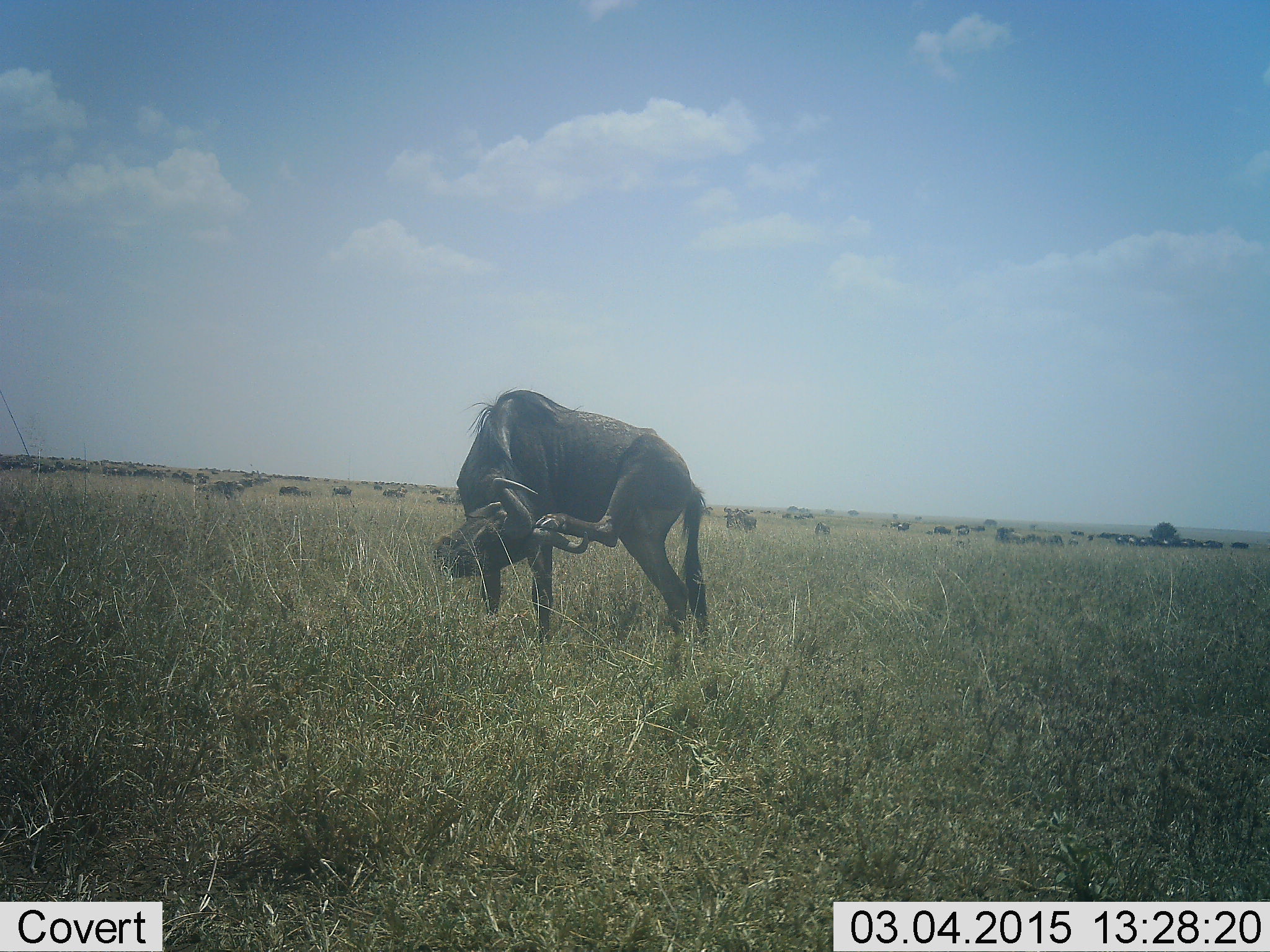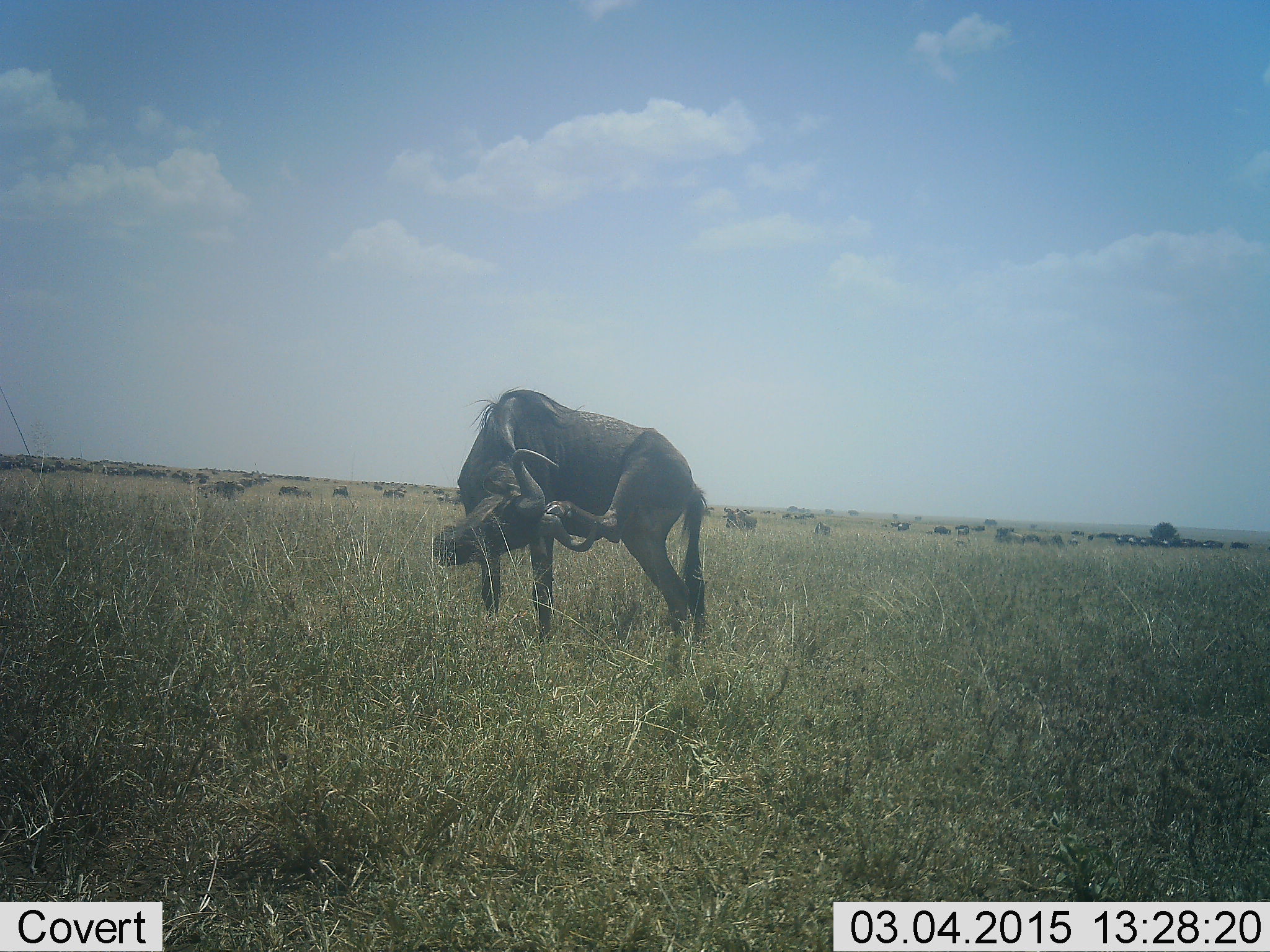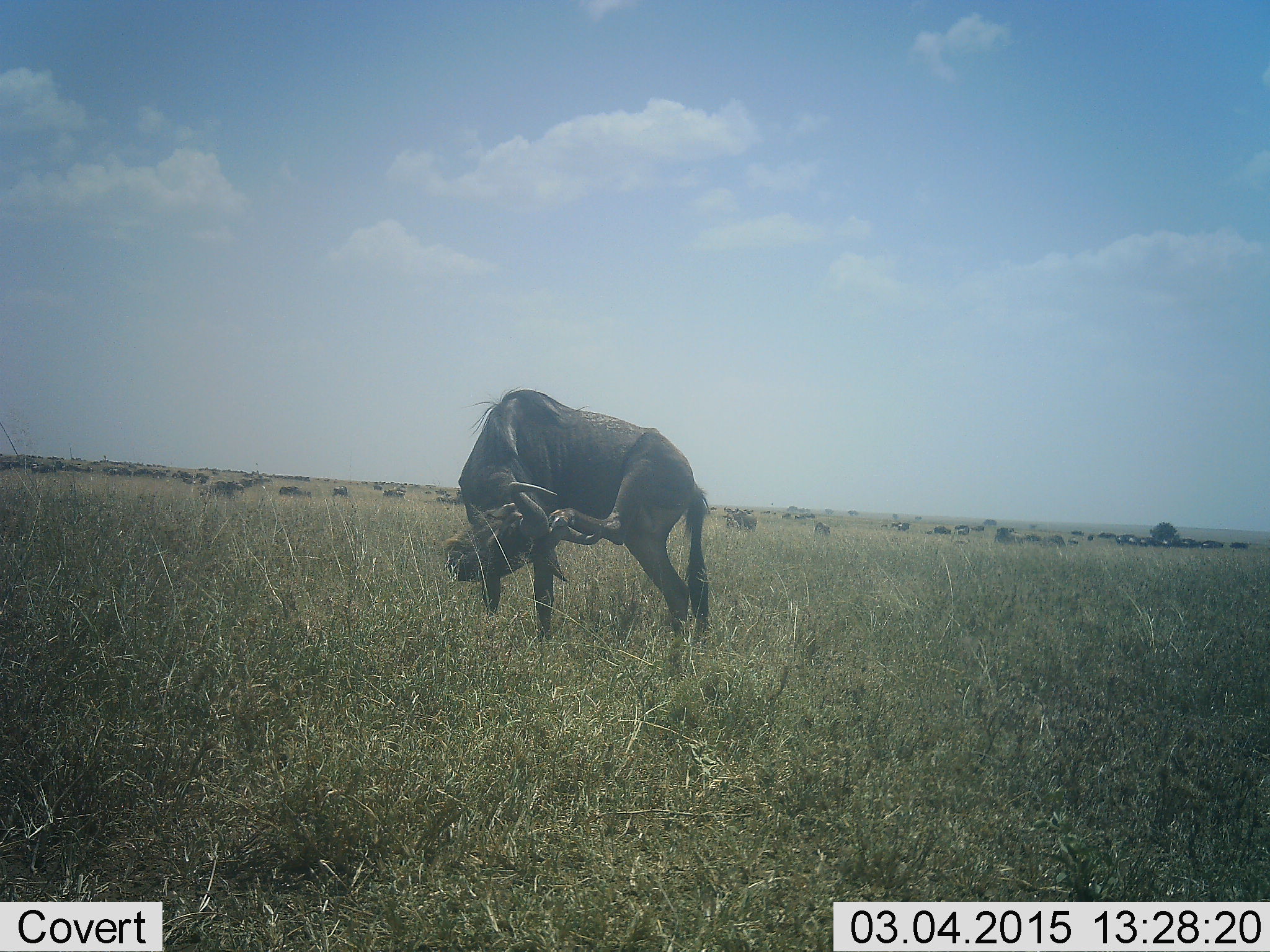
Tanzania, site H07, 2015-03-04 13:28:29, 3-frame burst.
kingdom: Animalia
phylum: Chordata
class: Mammalia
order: Artiodactyla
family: Bovidae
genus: Connochaetes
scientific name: Connochaetes taurinus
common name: blue wildebeest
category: wildebeest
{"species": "wildebeest (blue wildebeest) (Connochaetes taurinus)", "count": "51+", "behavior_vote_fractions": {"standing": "90%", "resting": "10%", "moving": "40%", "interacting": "10%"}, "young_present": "0%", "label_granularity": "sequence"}